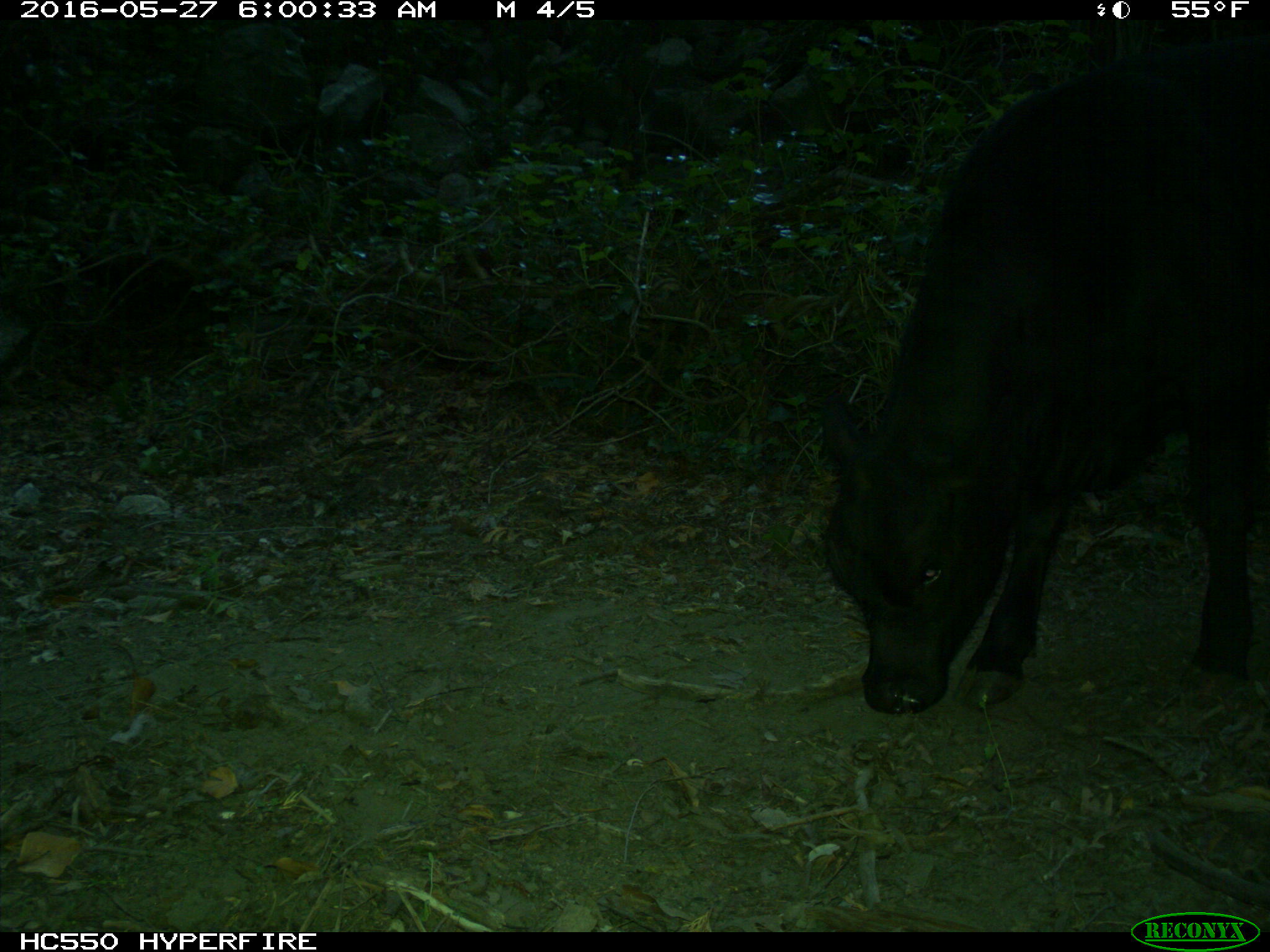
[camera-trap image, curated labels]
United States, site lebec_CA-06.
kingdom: Animalia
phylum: Chordata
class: Mammalia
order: Artiodactyla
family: Bovidae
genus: Bos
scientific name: Bos taurus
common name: domestic cow